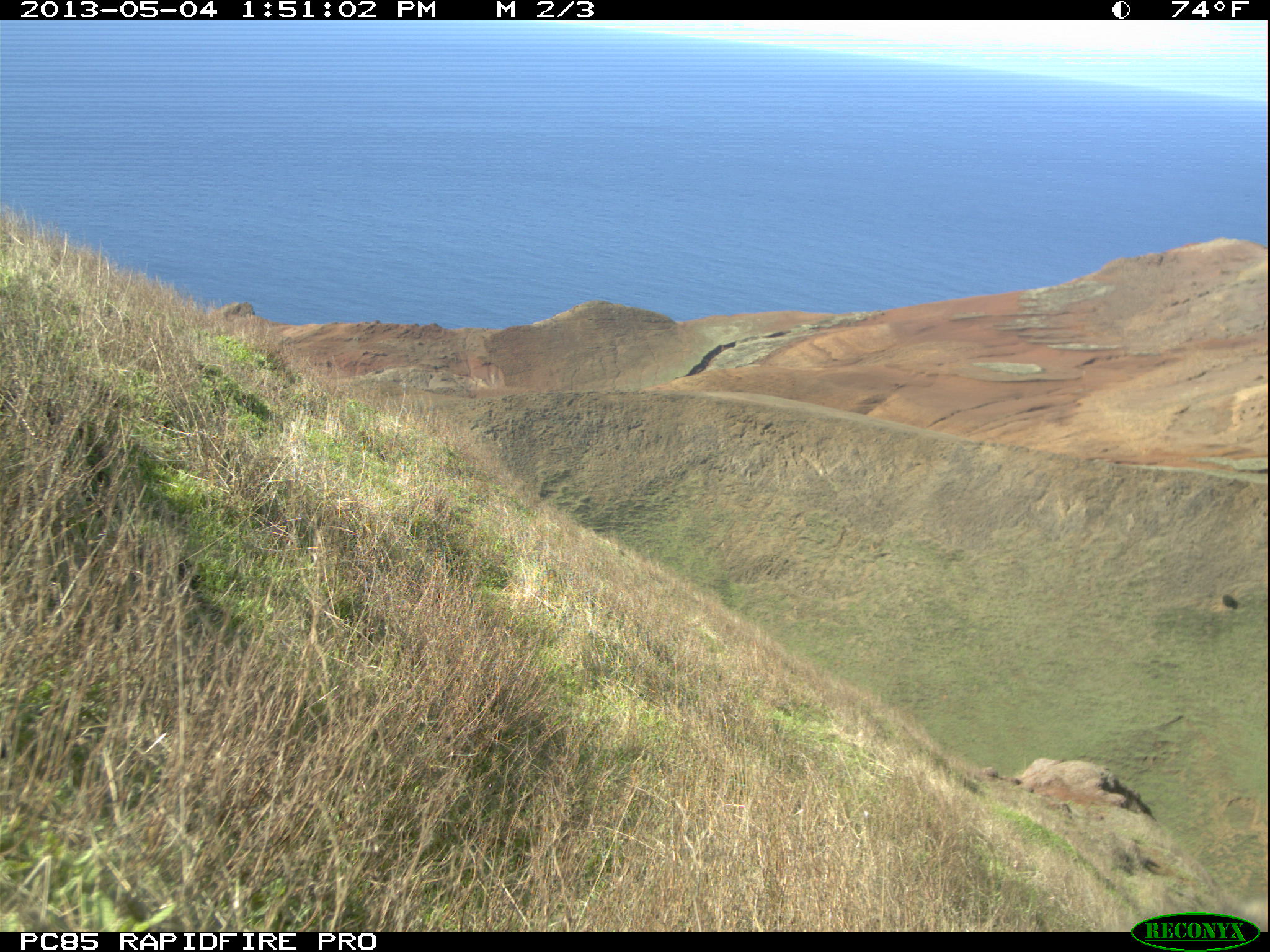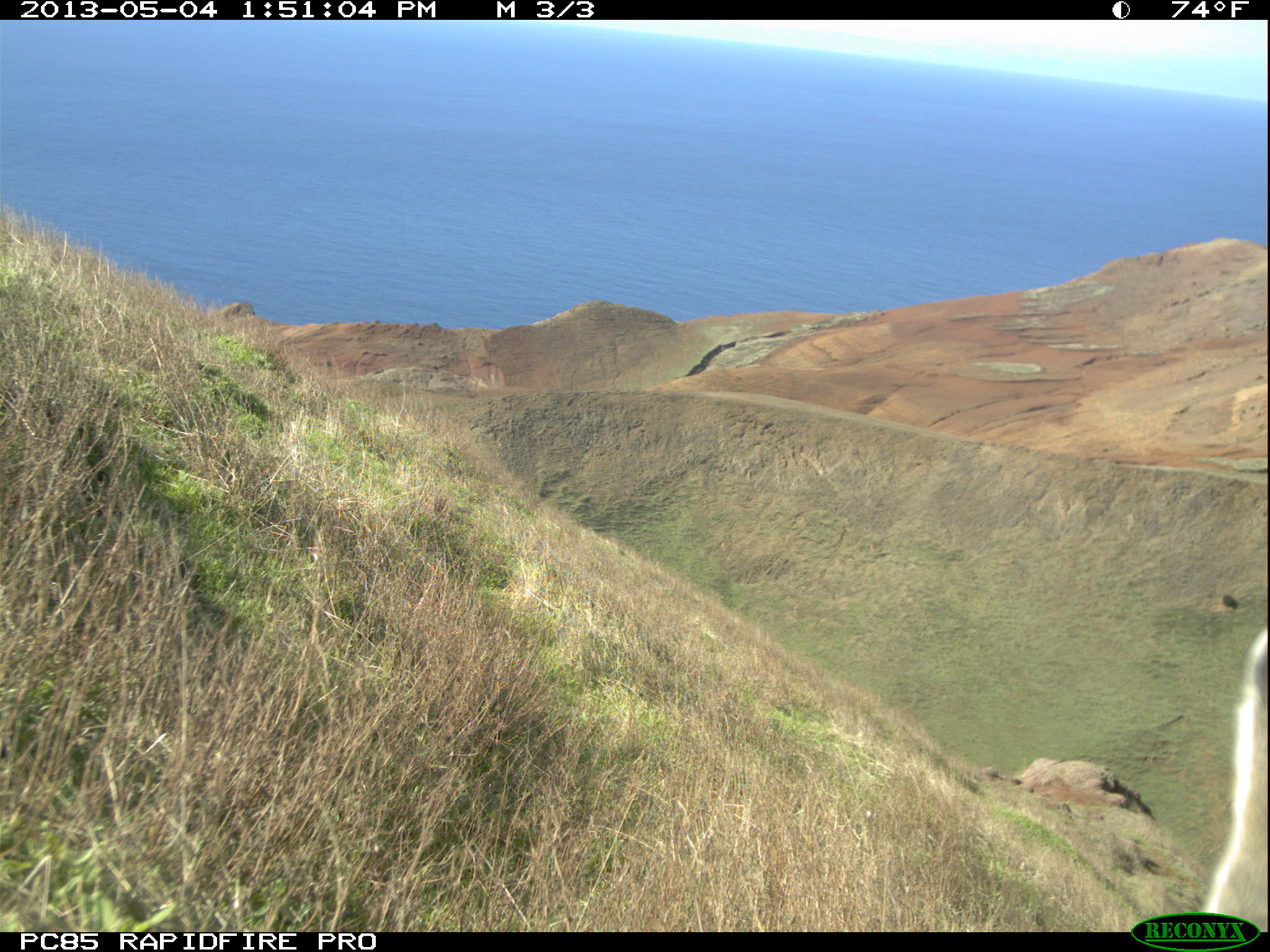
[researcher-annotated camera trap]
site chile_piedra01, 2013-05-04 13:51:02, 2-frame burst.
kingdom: Animalia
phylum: Chordata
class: Mammalia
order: Lagomorpha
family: Leporidae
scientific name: Leporidae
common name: rabbits and hares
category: rabbit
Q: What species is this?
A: Rabbit (rabbits and hares) (Leporidae).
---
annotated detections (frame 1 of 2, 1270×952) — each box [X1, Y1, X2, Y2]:
unknown: [1224, 897, 1270, 933]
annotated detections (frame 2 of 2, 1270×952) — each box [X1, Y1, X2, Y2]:
rabbit: [1209, 624, 1270, 917]